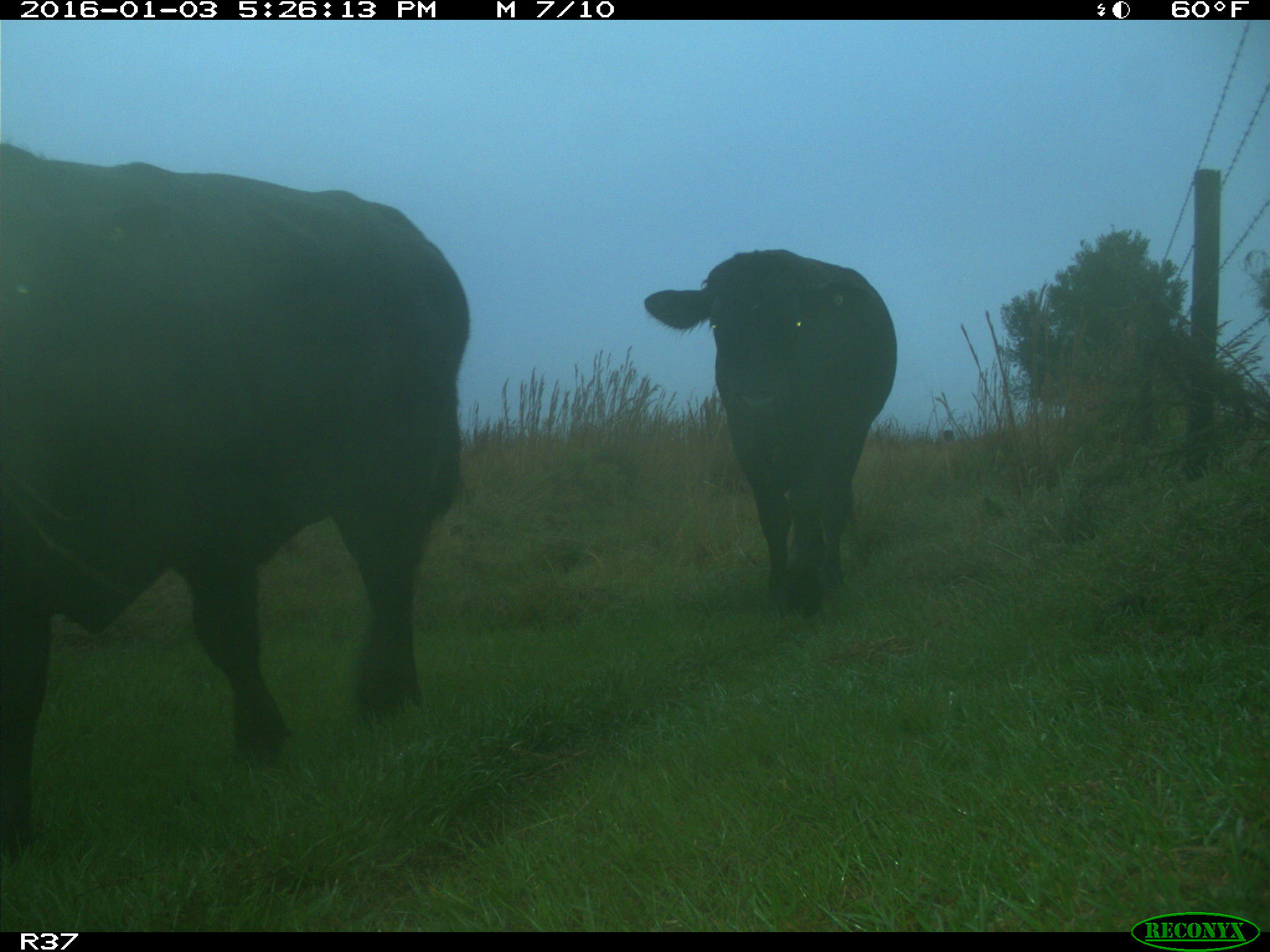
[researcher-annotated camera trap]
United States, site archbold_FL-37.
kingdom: Animalia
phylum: Chordata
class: Mammalia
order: Artiodactyla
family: Bovidae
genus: Bos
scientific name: Bos taurus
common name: domestic cow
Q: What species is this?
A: Bos taurus (domestic cow).